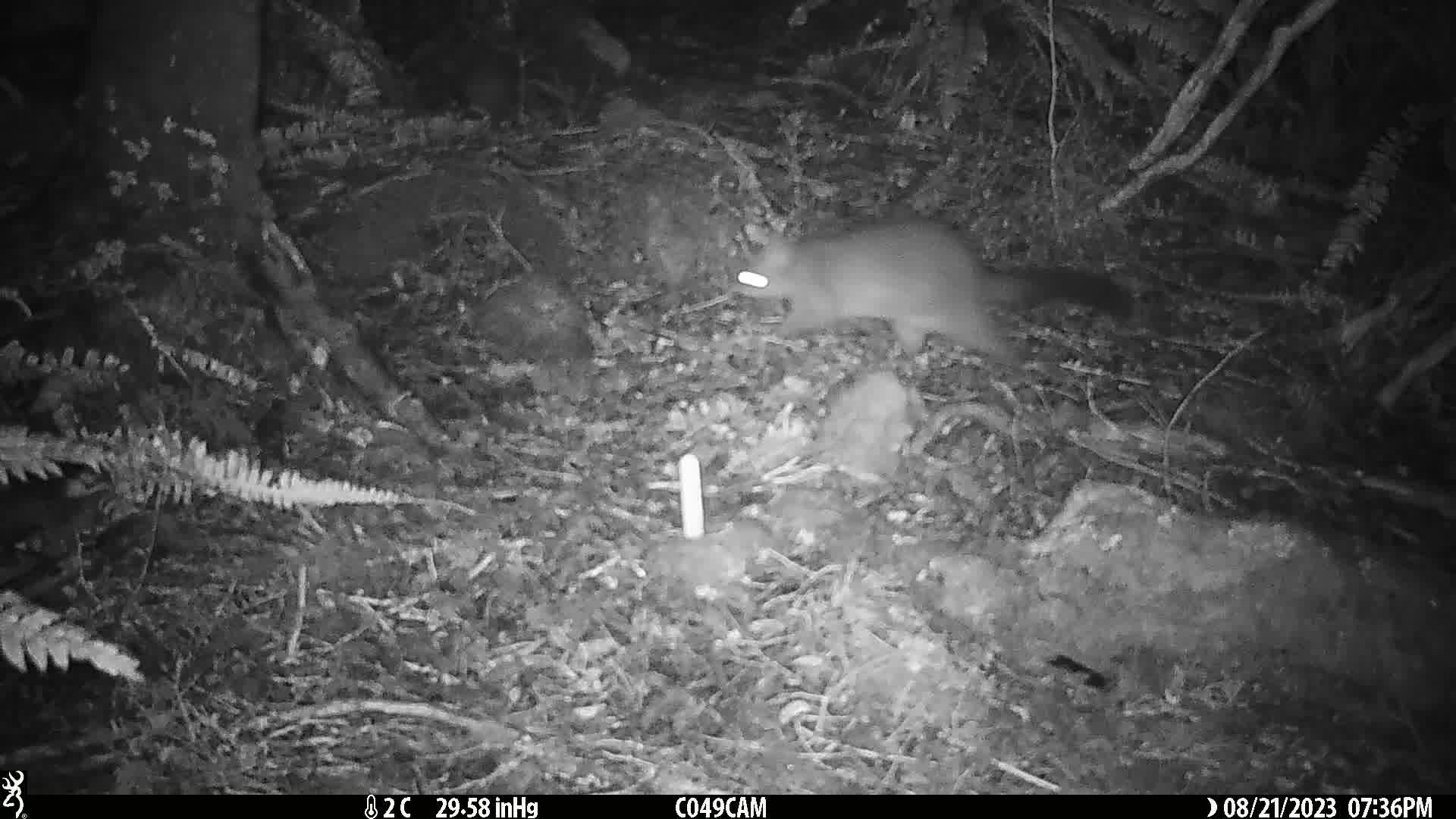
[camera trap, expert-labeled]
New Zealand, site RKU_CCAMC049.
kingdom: Animalia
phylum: Chordata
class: Mammalia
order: Diprotodontia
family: Phalangeridae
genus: Trichosurus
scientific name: Trichosurus vulpecula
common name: common brushtail possum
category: possum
Possum (common brushtail possum) (Trichosurus vulpecula).